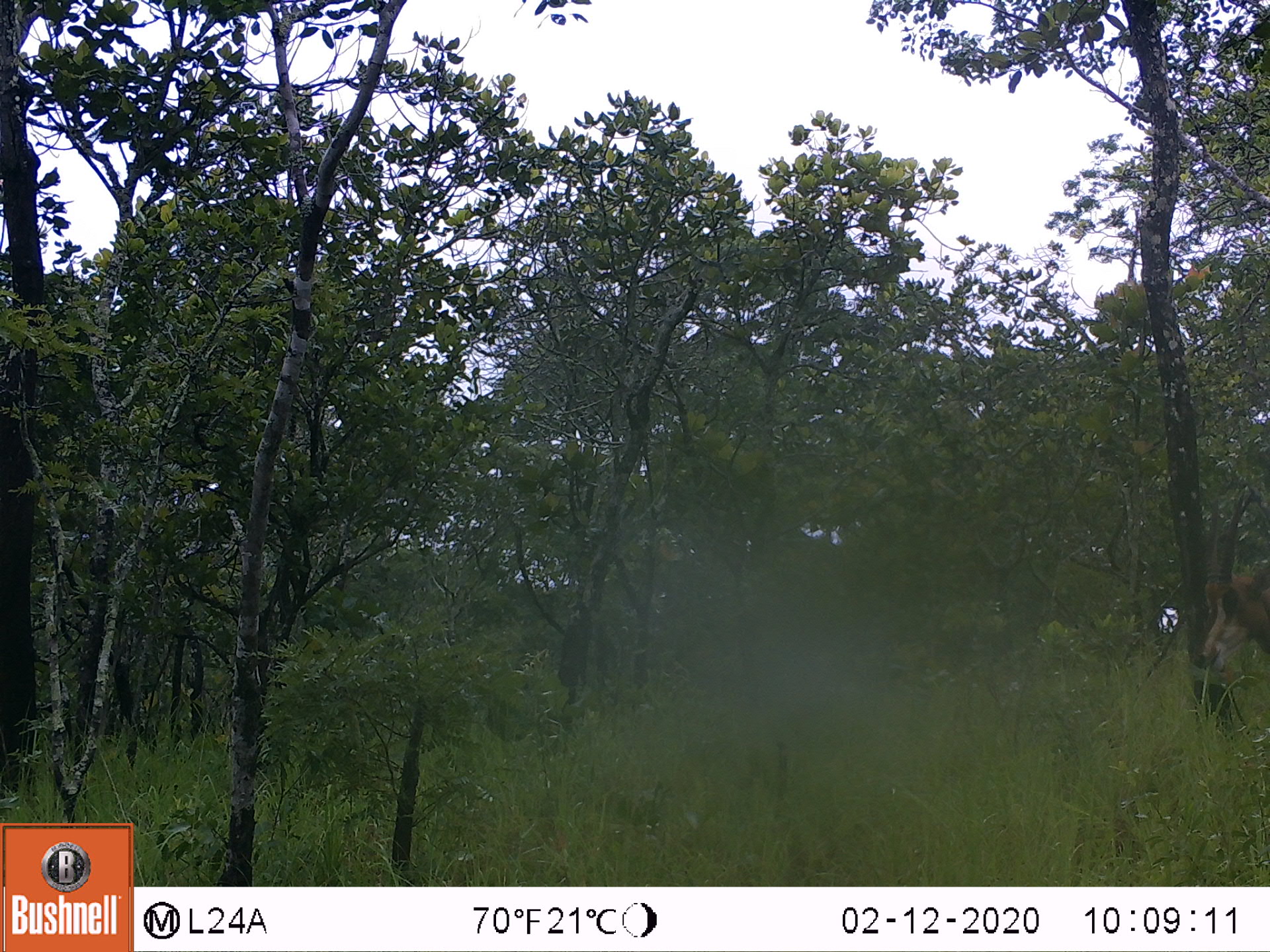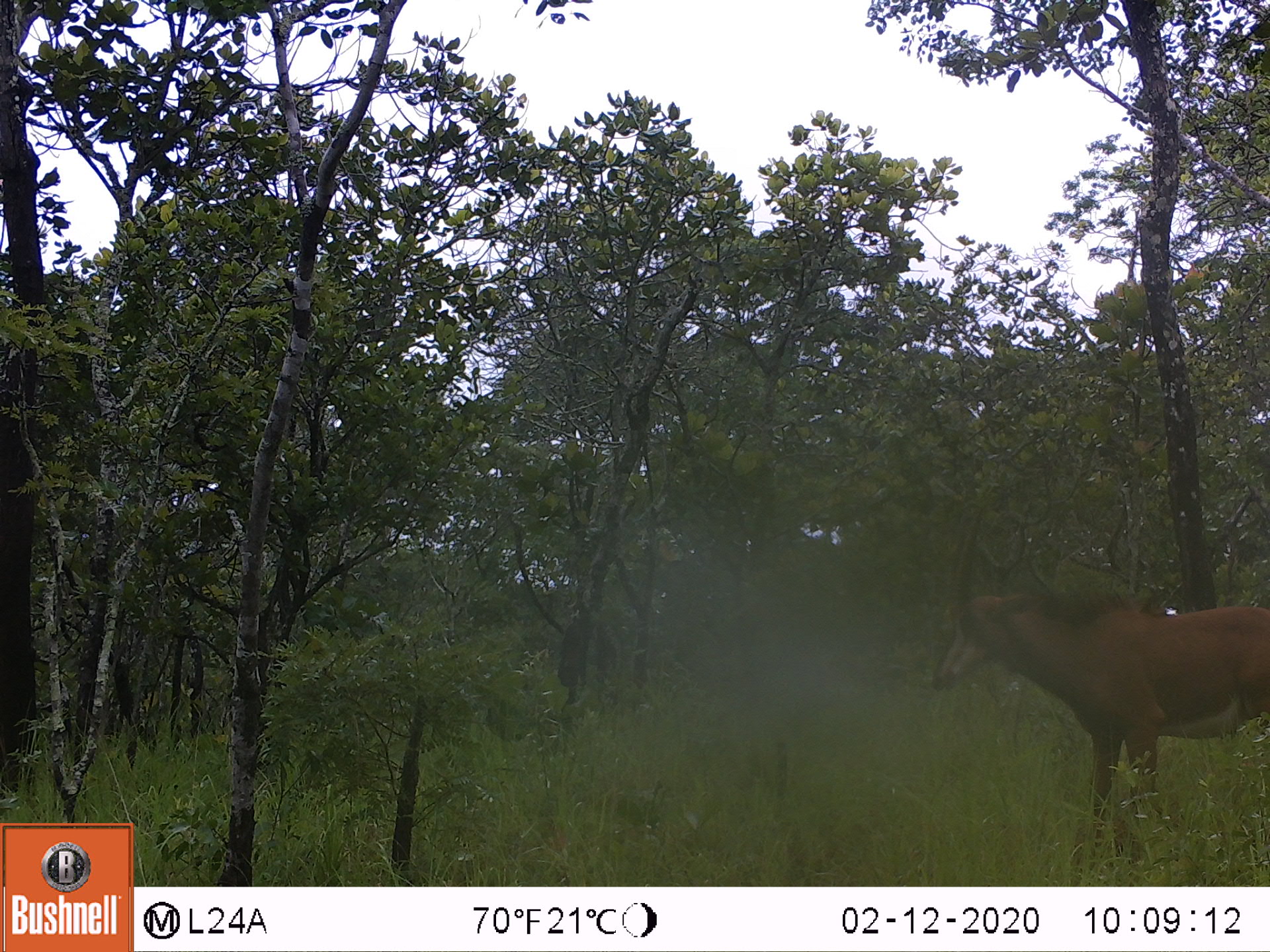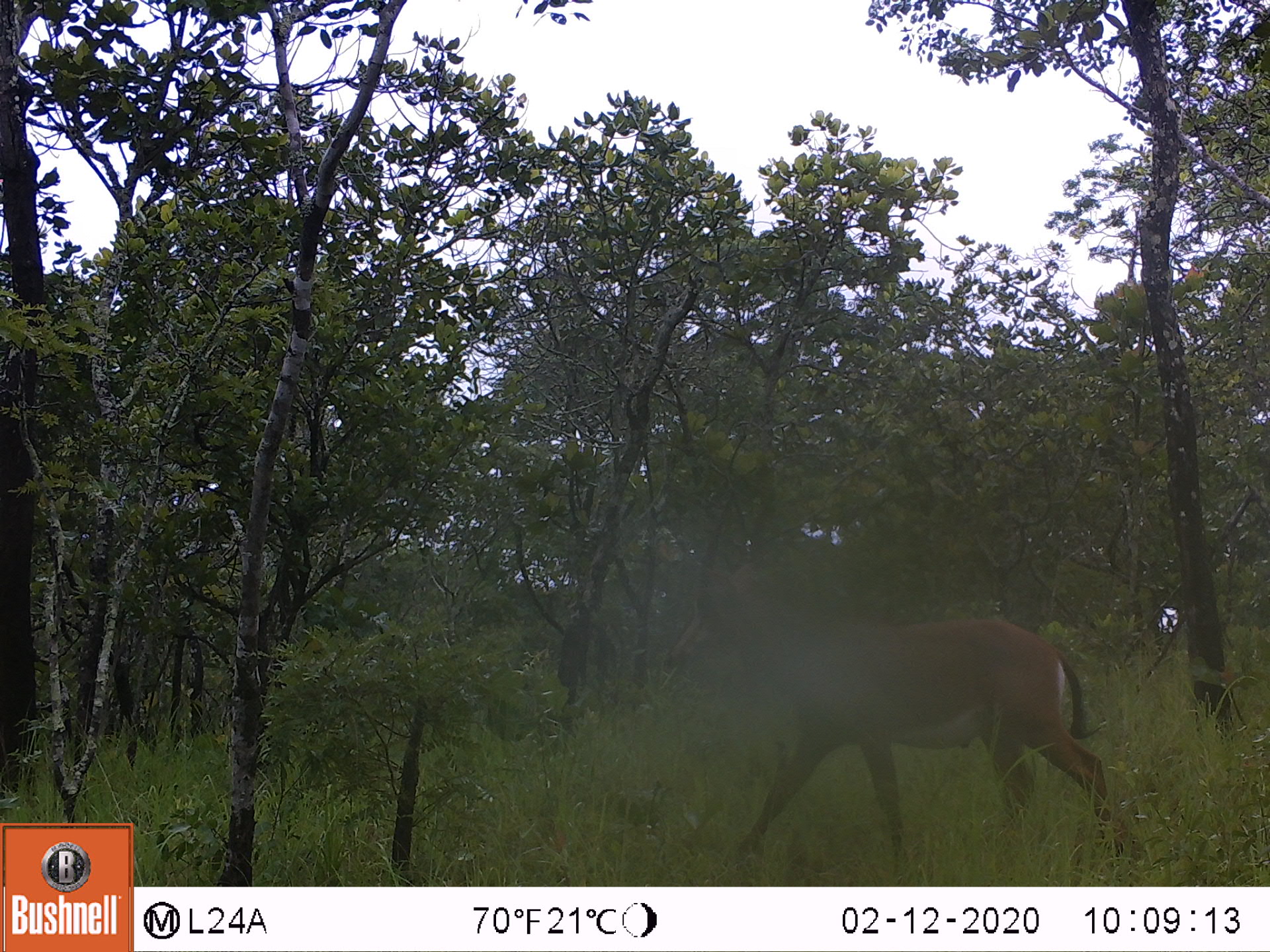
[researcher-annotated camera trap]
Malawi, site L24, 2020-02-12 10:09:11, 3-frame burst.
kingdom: Animalia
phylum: Chordata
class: Mammalia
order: Artiodactyla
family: Bovidae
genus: Hippotragus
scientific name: Hippotragus niger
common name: sable antelope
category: sable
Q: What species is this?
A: Sable (sable antelope) (Hippotragus niger).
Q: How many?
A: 1.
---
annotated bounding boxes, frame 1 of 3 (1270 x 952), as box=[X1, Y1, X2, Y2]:
sable: box=[1195, 488, 1262, 695]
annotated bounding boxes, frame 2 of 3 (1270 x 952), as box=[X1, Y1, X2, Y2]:
sable: box=[914, 505, 1266, 853]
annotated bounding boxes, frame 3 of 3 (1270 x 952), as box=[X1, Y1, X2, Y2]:
sable: box=[671, 481, 1145, 880]